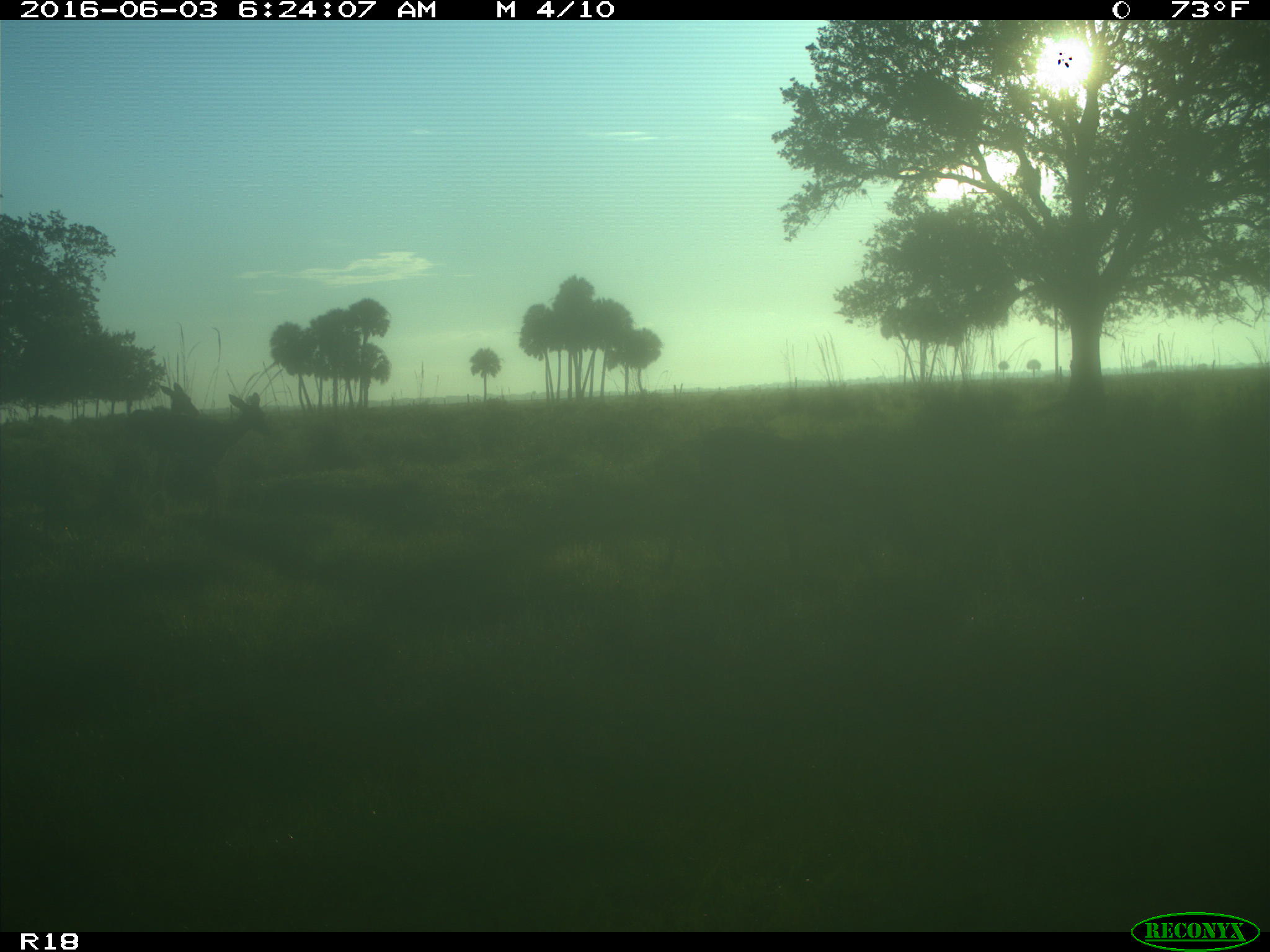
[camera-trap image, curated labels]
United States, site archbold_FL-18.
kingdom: Animalia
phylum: Chordata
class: Mammalia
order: Artiodactyla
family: Cervidae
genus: Odocoileus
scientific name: Odocoileus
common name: deer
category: unidentified deer